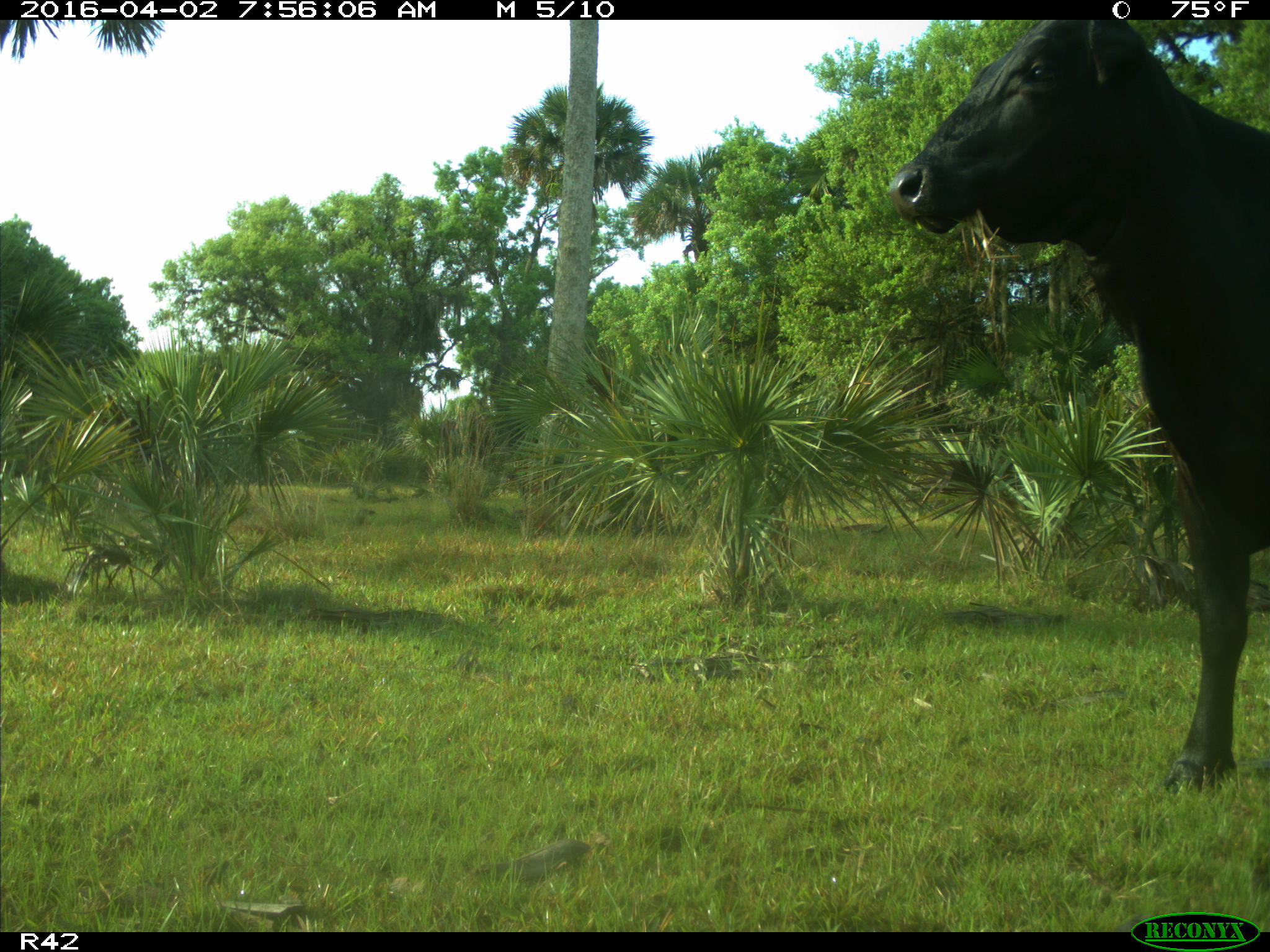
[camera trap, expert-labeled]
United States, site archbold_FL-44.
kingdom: Animalia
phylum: Chordata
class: Mammalia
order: Artiodactyla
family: Bovidae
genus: Bos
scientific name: Bos taurus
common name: domestic cow